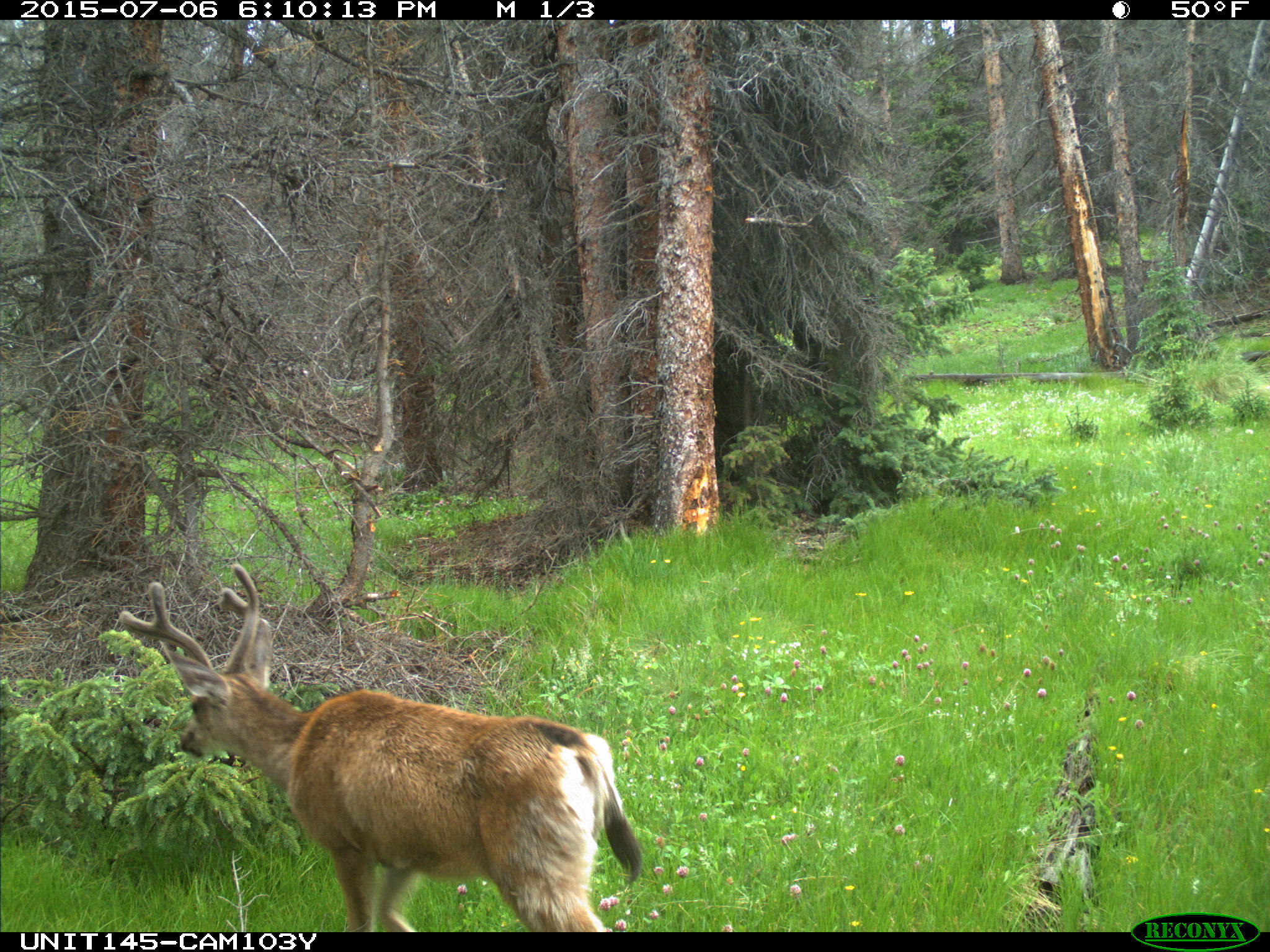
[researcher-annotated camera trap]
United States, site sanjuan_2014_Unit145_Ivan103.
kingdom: Animalia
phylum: Chordata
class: Mammalia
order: Artiodactyla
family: Cervidae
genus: Odocoileus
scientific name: Odocoileus hemionus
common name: mule deer